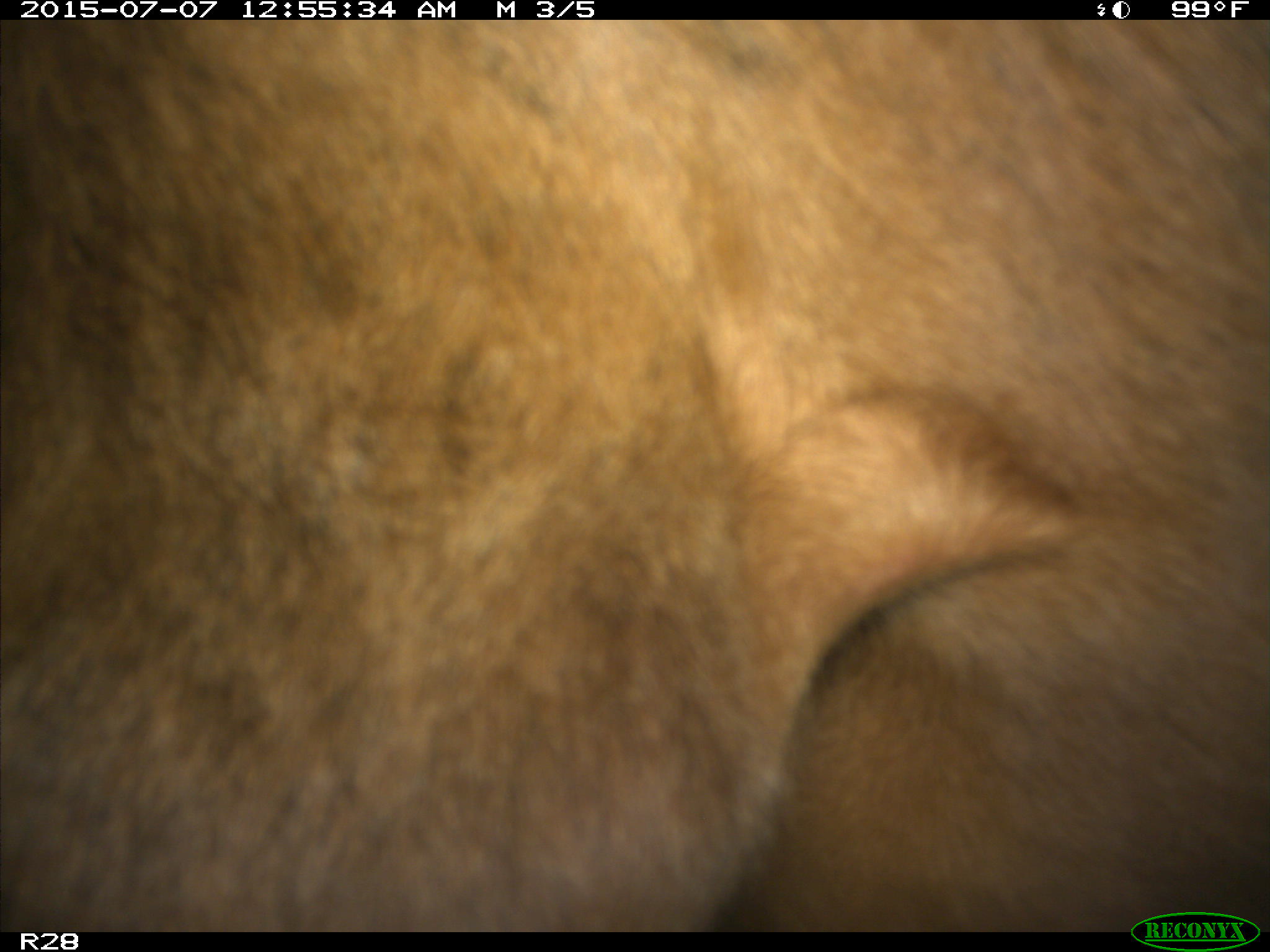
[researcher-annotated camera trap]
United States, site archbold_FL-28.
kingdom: Animalia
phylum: Chordata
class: Mammalia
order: Artiodactyla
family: Bovidae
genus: Bos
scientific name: Bos taurus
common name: domestic cow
Bos taurus (domestic cow).